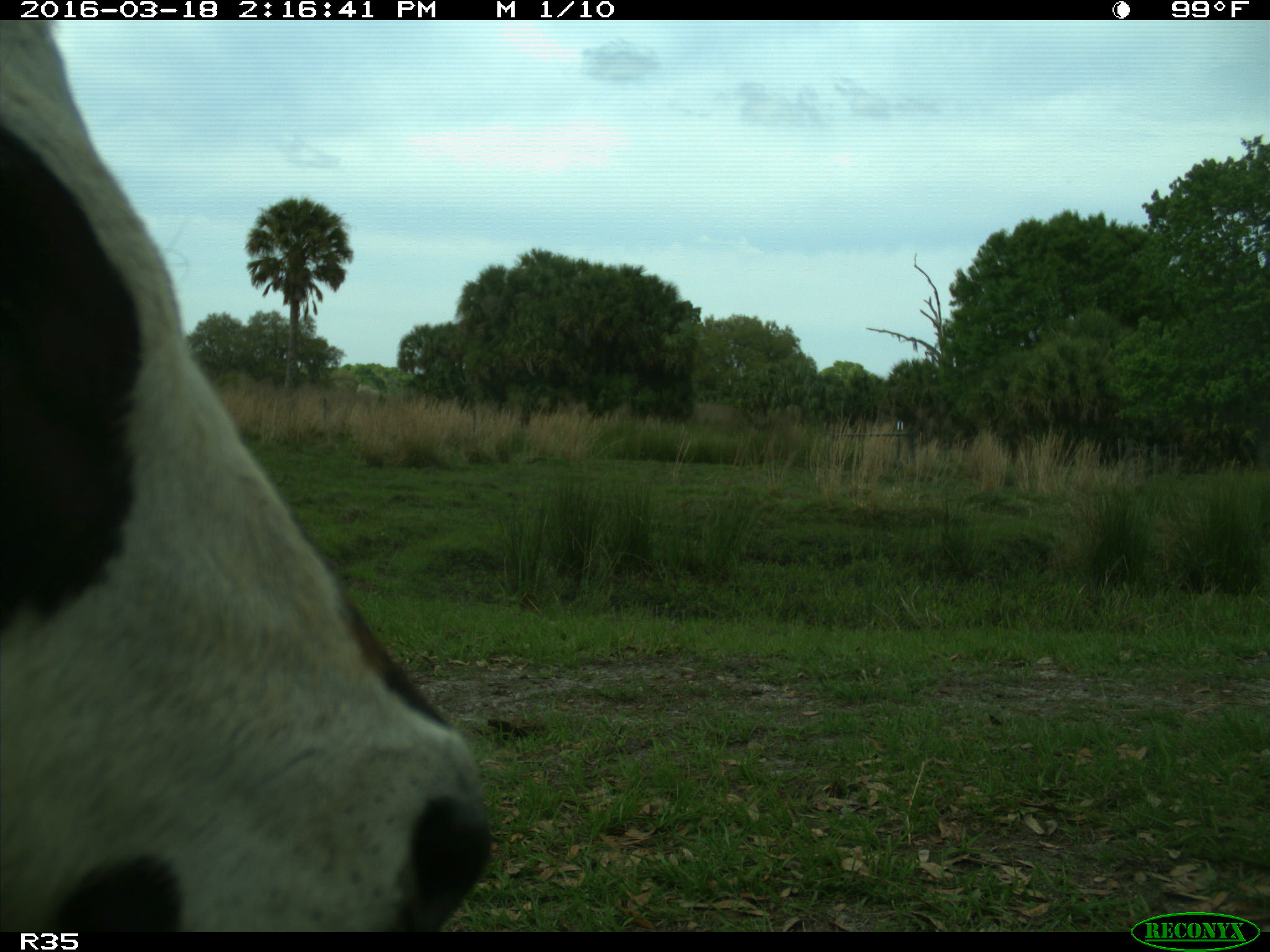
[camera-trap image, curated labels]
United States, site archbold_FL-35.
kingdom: Animalia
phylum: Chordata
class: Mammalia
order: Artiodactyla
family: Bovidae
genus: Bos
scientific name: Bos taurus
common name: domestic cow